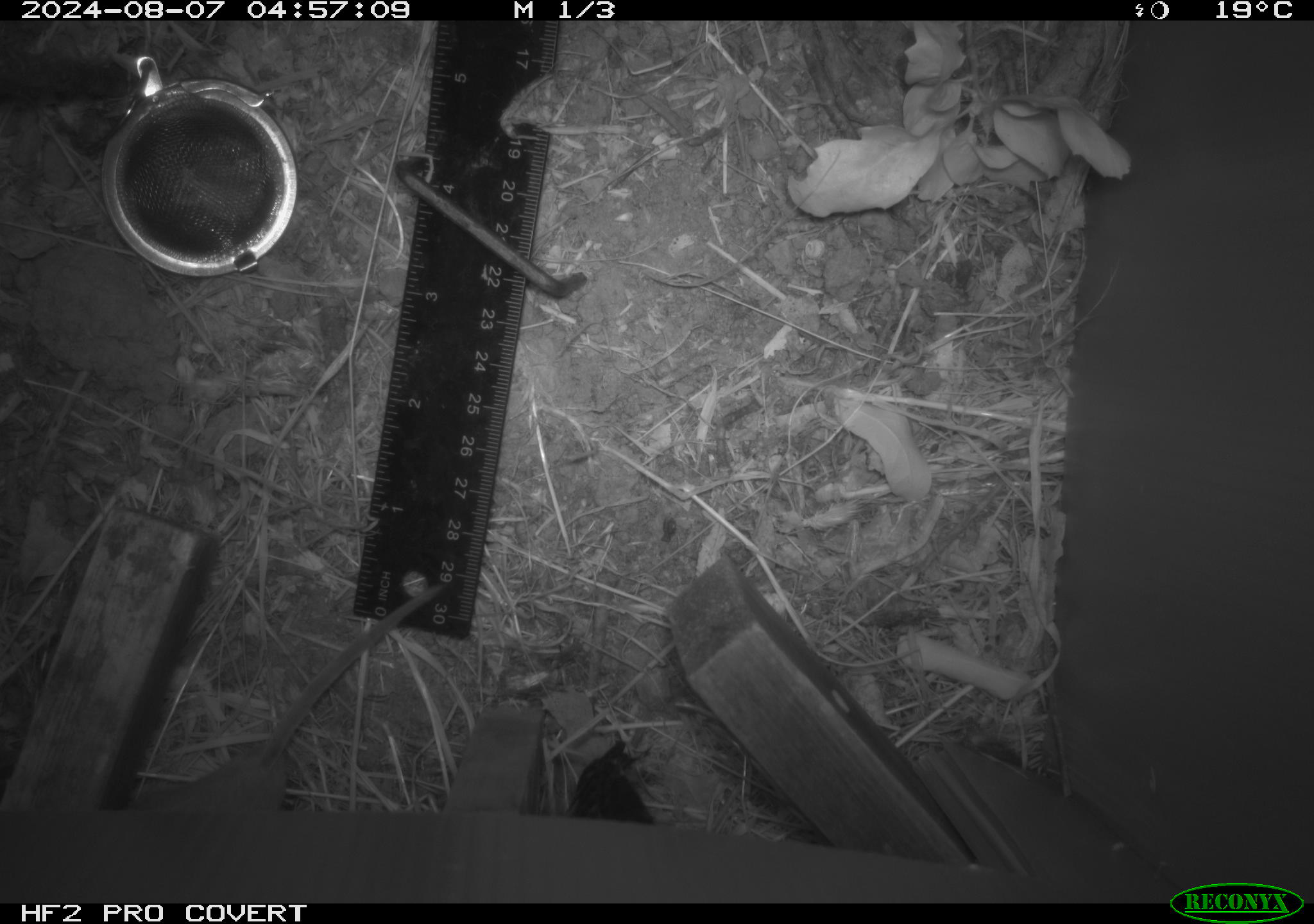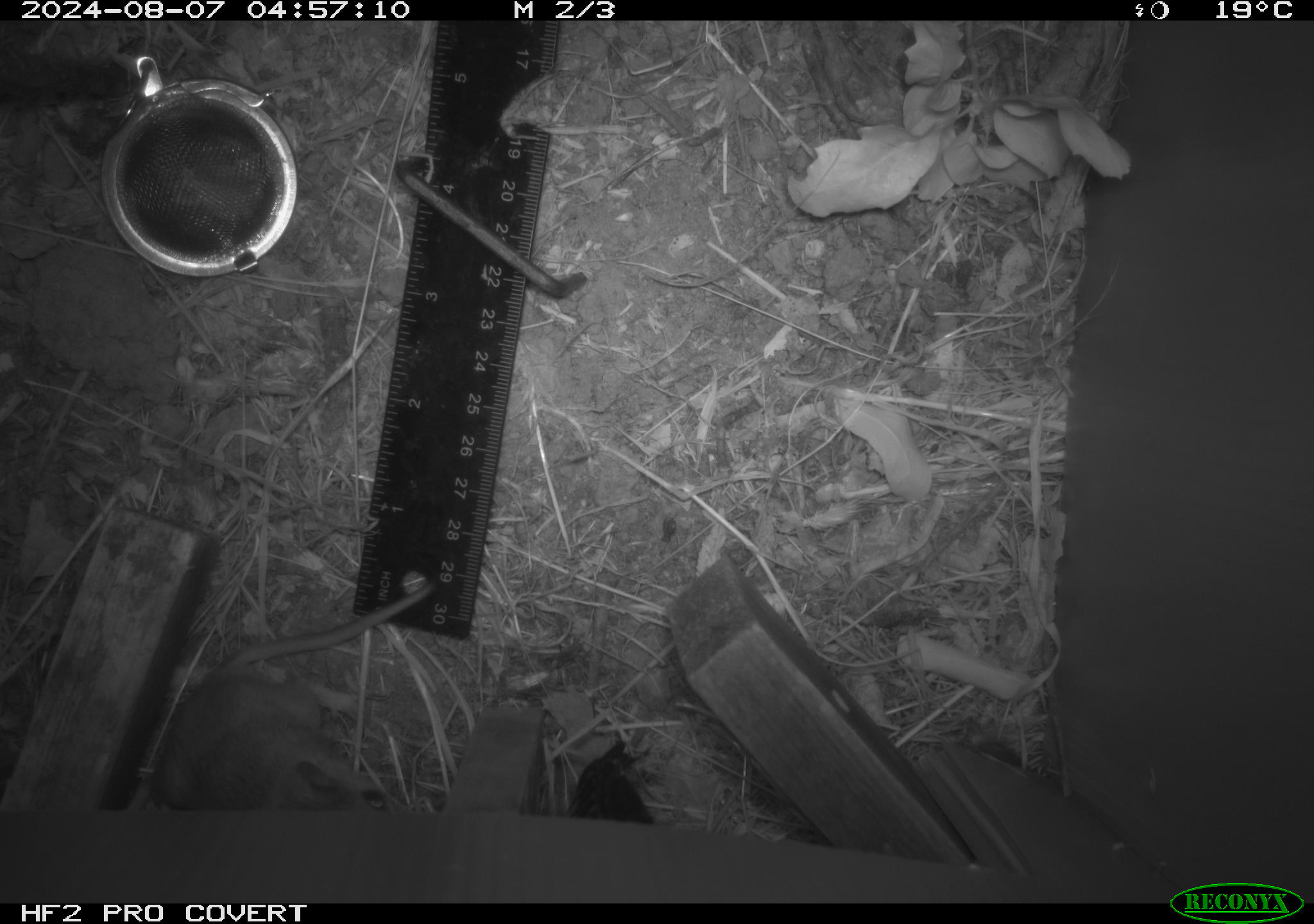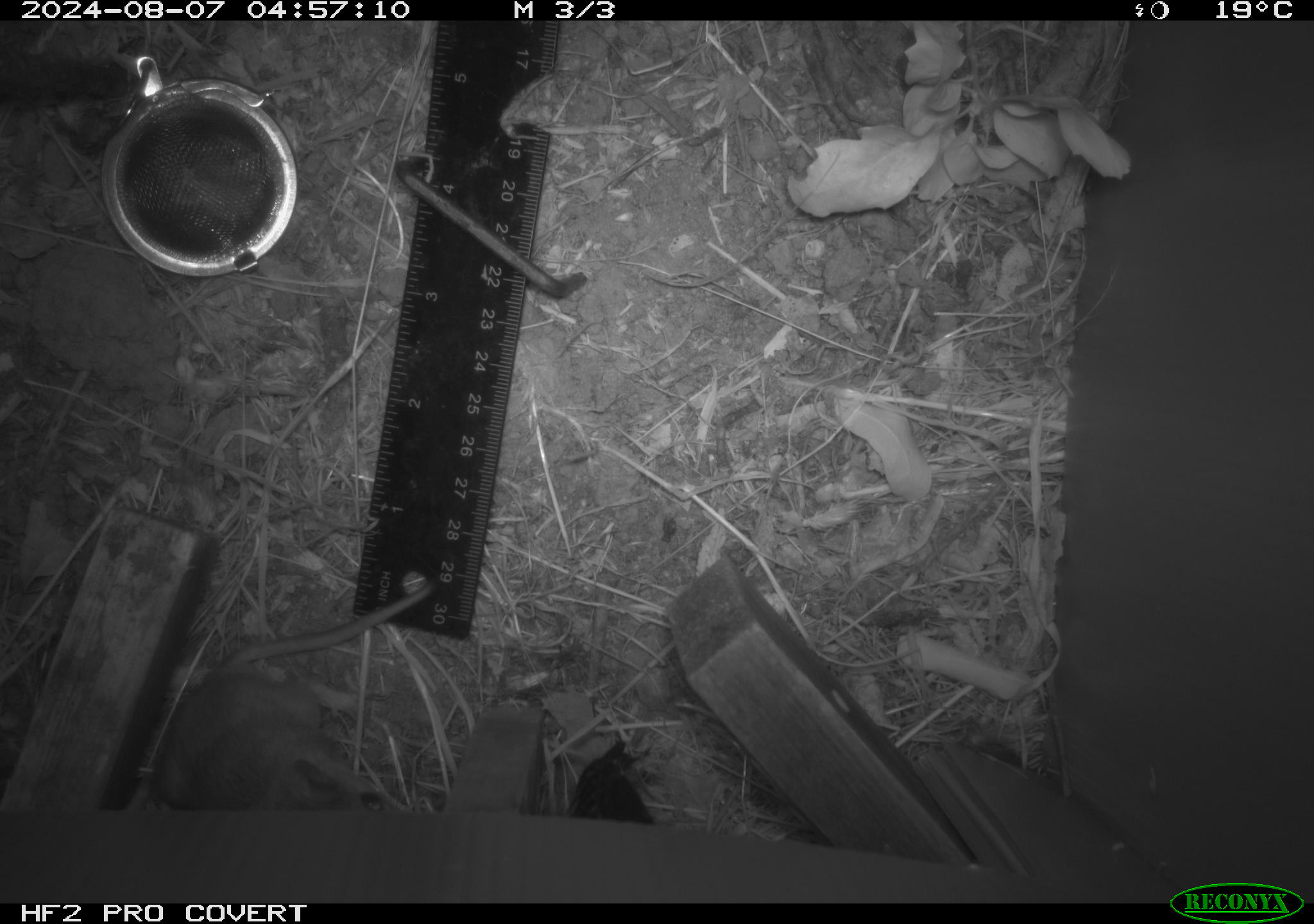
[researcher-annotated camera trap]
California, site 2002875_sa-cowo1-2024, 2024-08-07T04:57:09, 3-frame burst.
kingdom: Animalia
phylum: Chordata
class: Mammalia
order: Rodentia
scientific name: Rodentia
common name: mouse species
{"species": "mouse species (Rodentia)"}